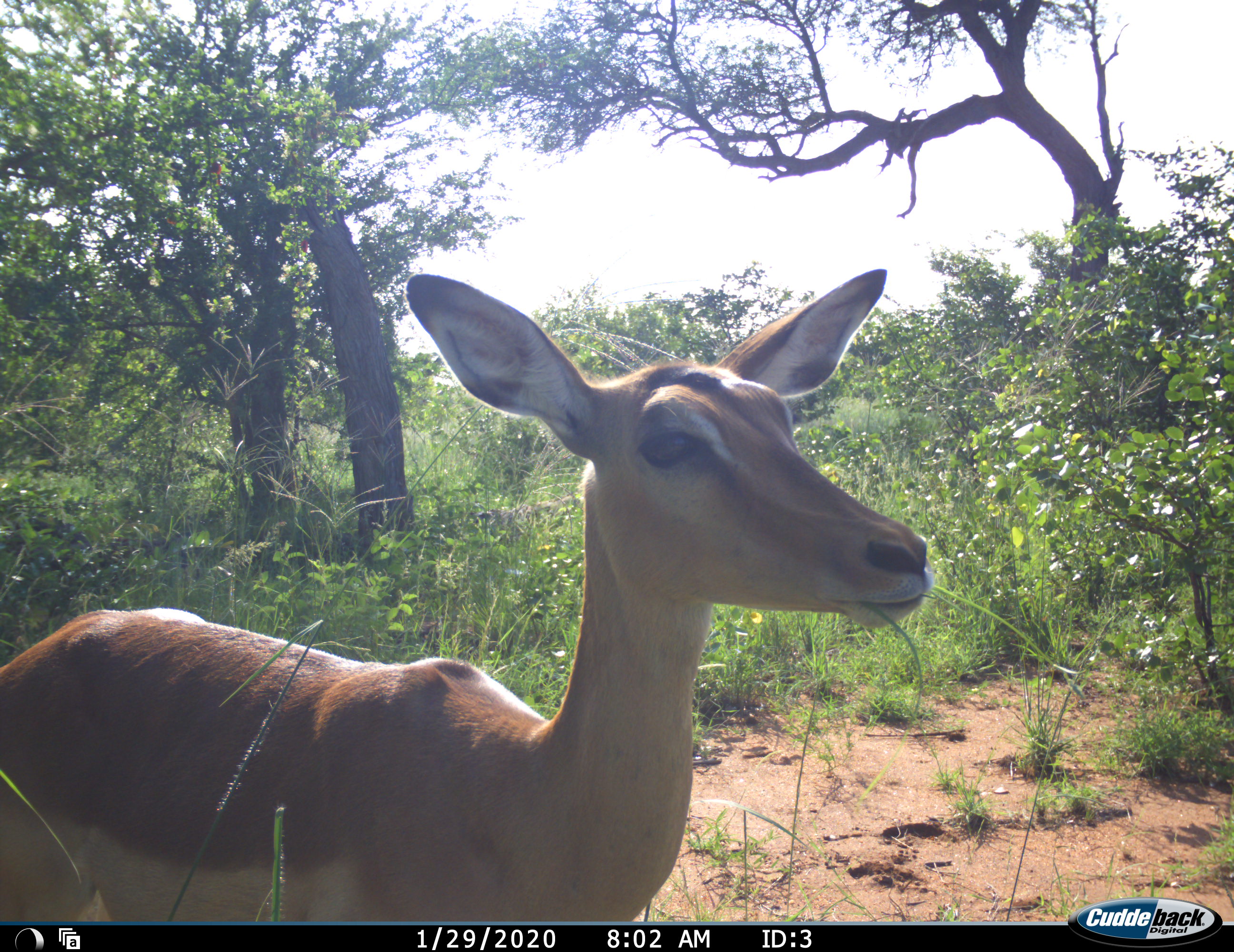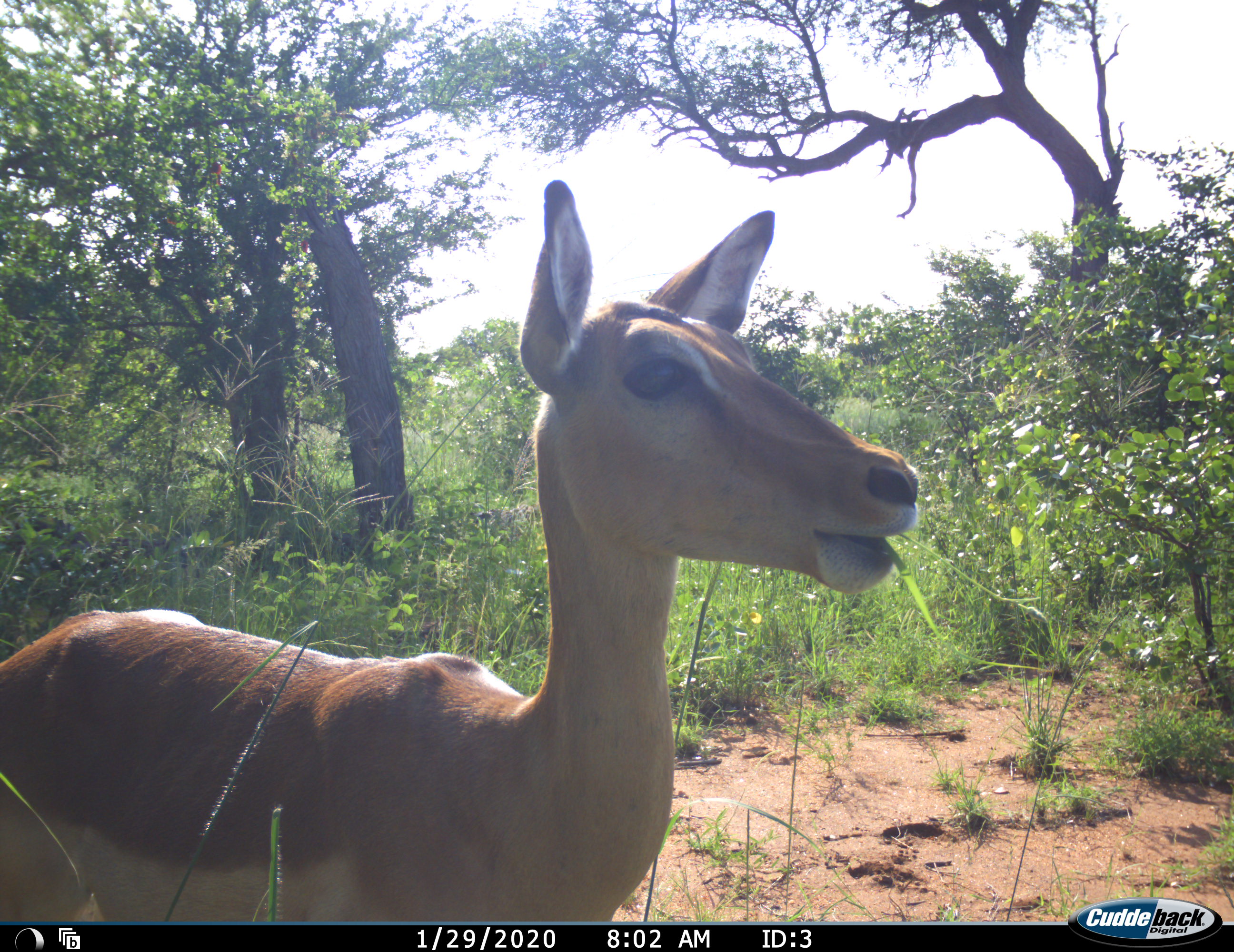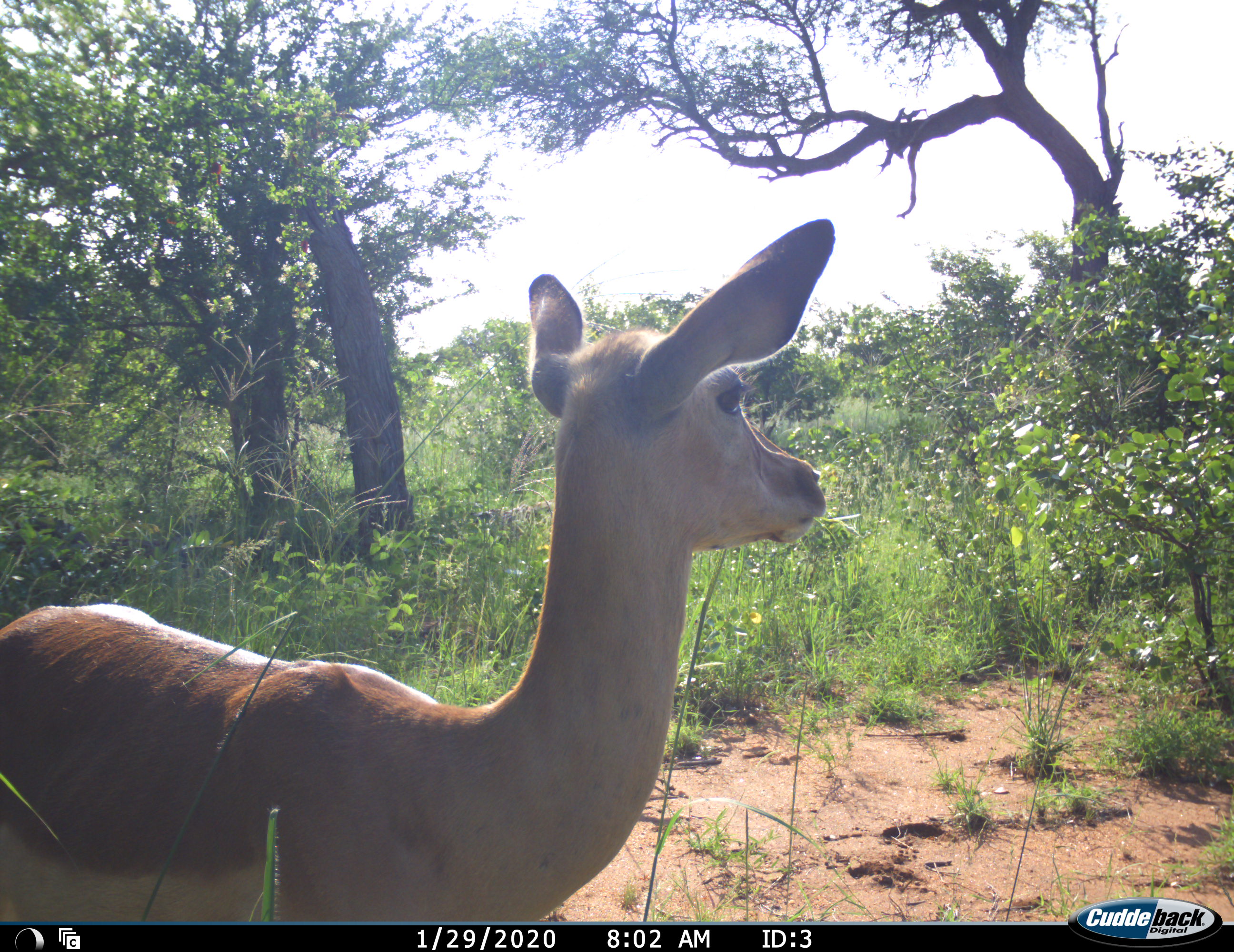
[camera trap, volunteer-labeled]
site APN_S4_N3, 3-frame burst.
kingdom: Animalia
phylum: Chordata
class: Mammalia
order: Artiodactyla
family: Bovidae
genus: Aepyceros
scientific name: Aepyceros melampus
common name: impala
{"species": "impala (Aepyceros melampus)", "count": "1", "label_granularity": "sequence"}